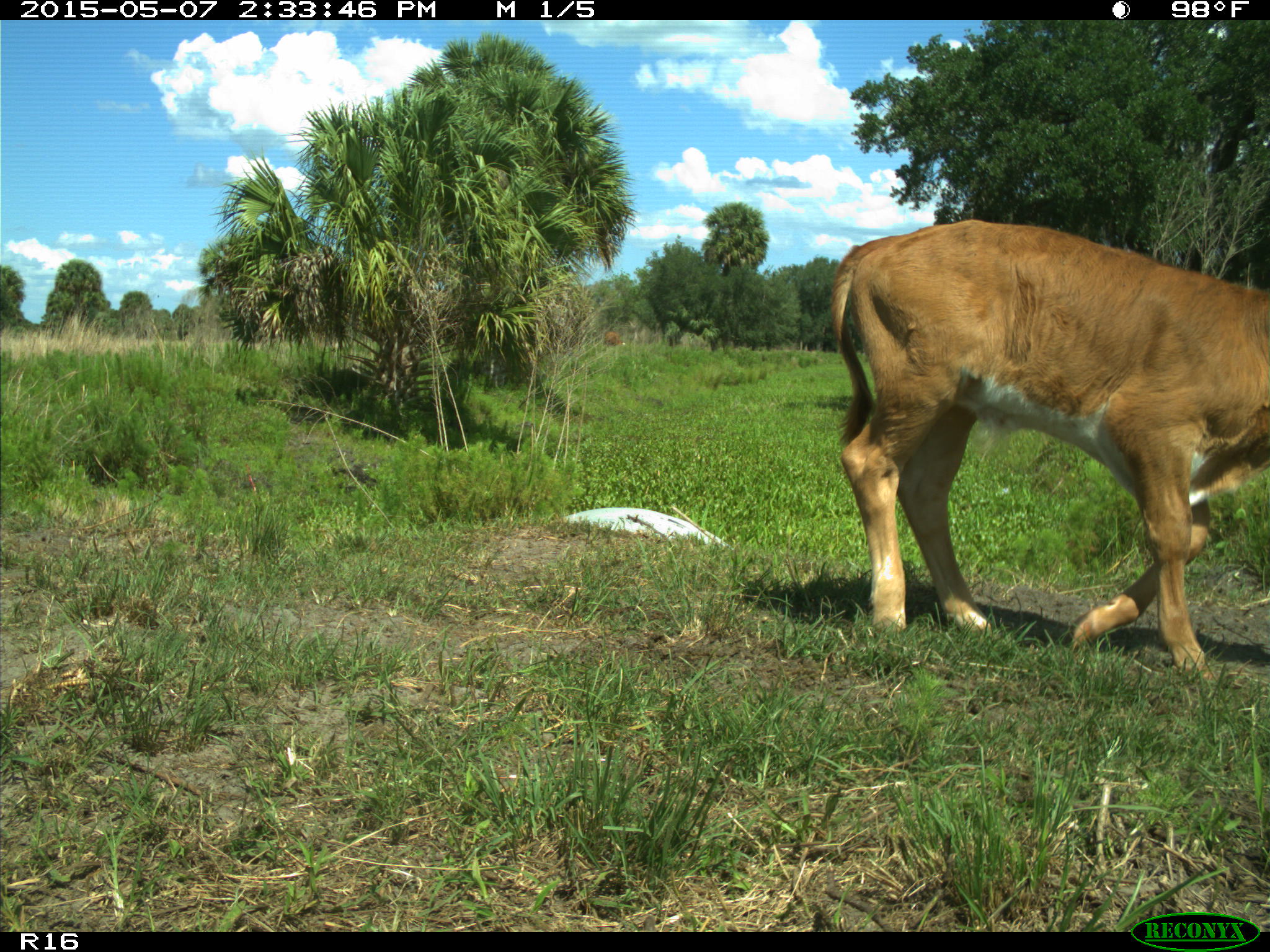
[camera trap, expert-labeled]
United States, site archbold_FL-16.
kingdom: Animalia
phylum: Chordata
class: Mammalia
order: Artiodactyla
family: Bovidae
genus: Bos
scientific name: Bos taurus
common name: domestic cow